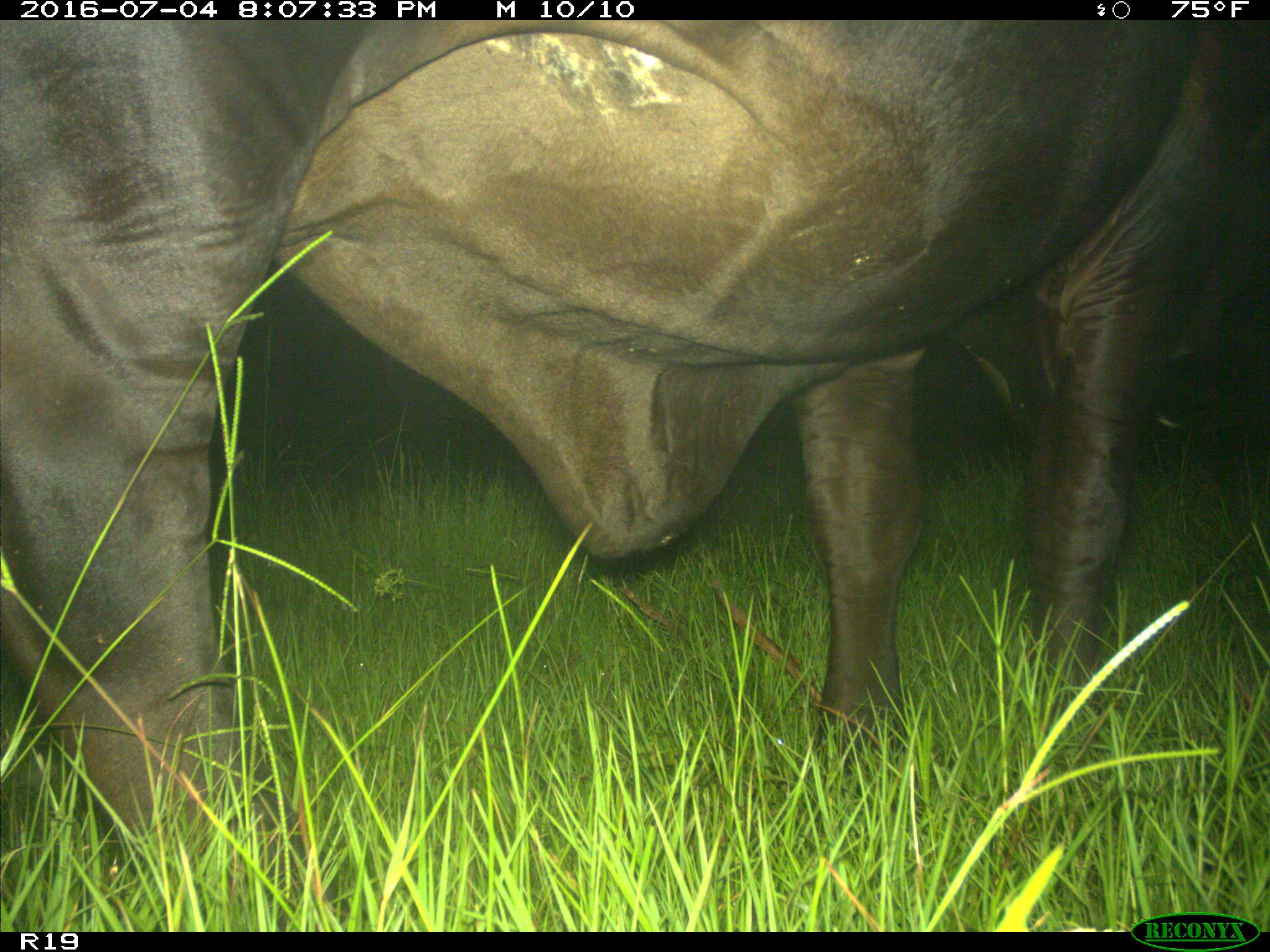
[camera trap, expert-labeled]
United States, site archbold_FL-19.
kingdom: Animalia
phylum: Chordata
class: Mammalia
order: Artiodactyla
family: Bovidae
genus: Bos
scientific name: Bos taurus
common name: domestic cow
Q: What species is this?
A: Bos taurus (domestic cow).